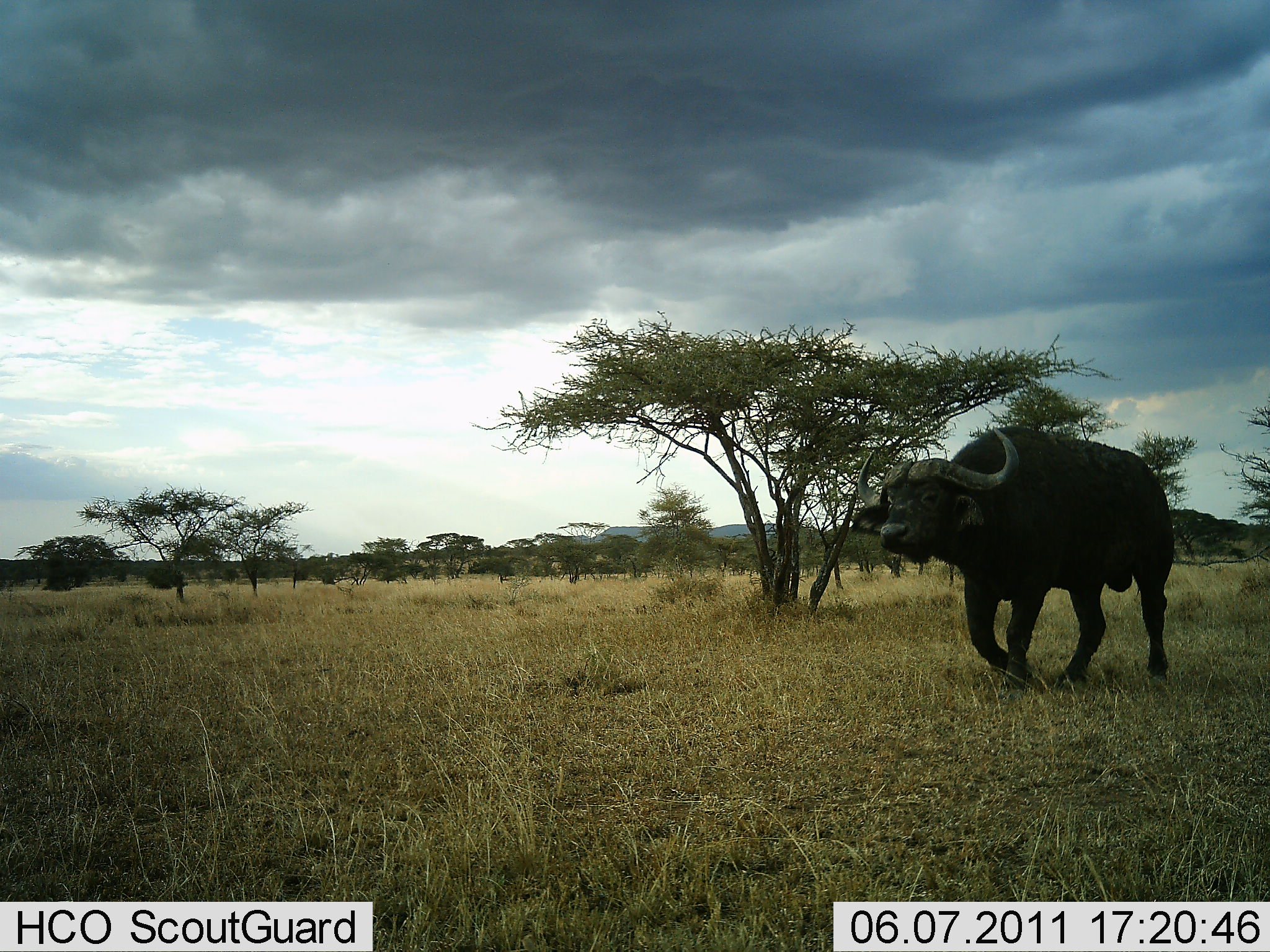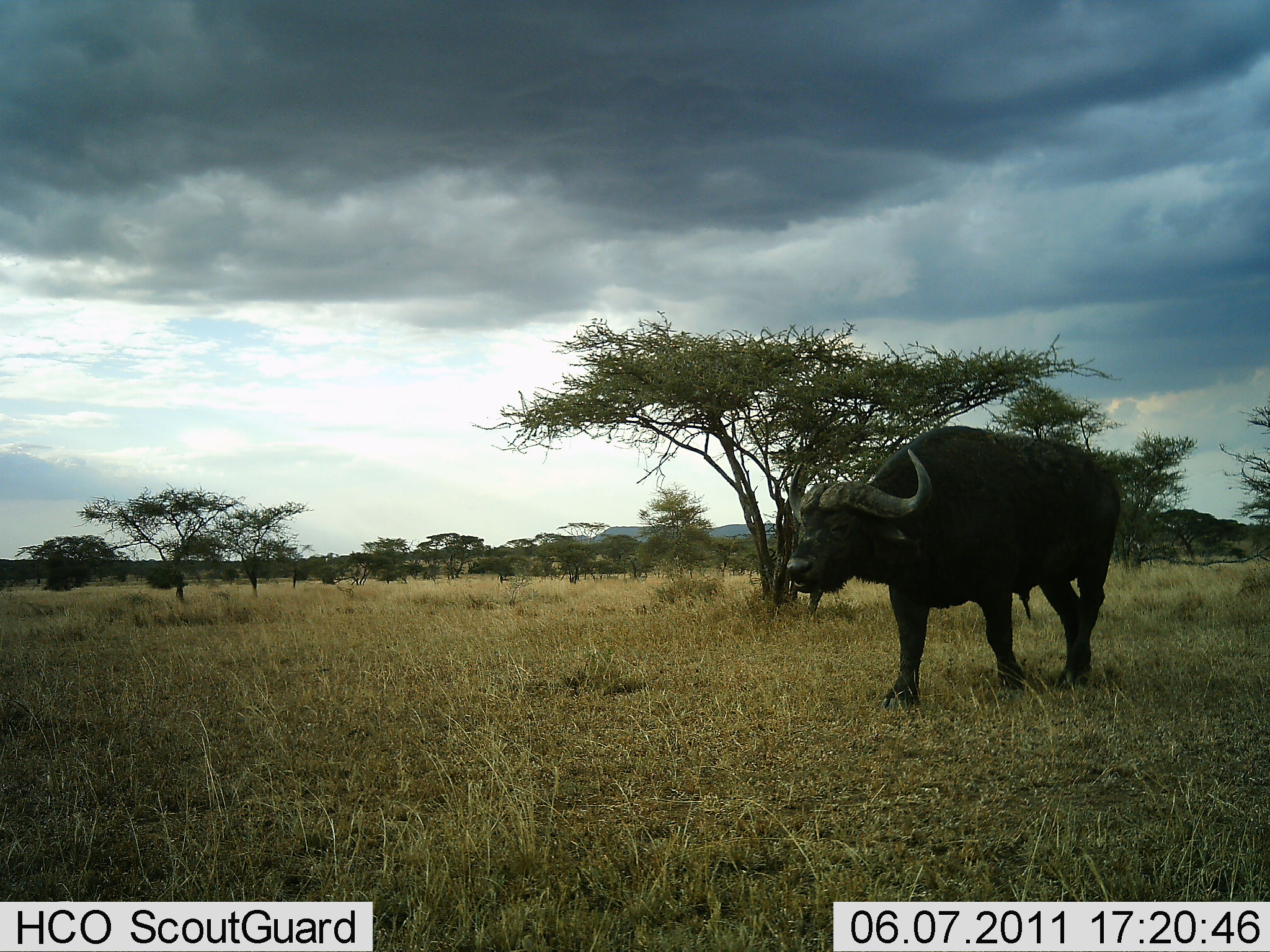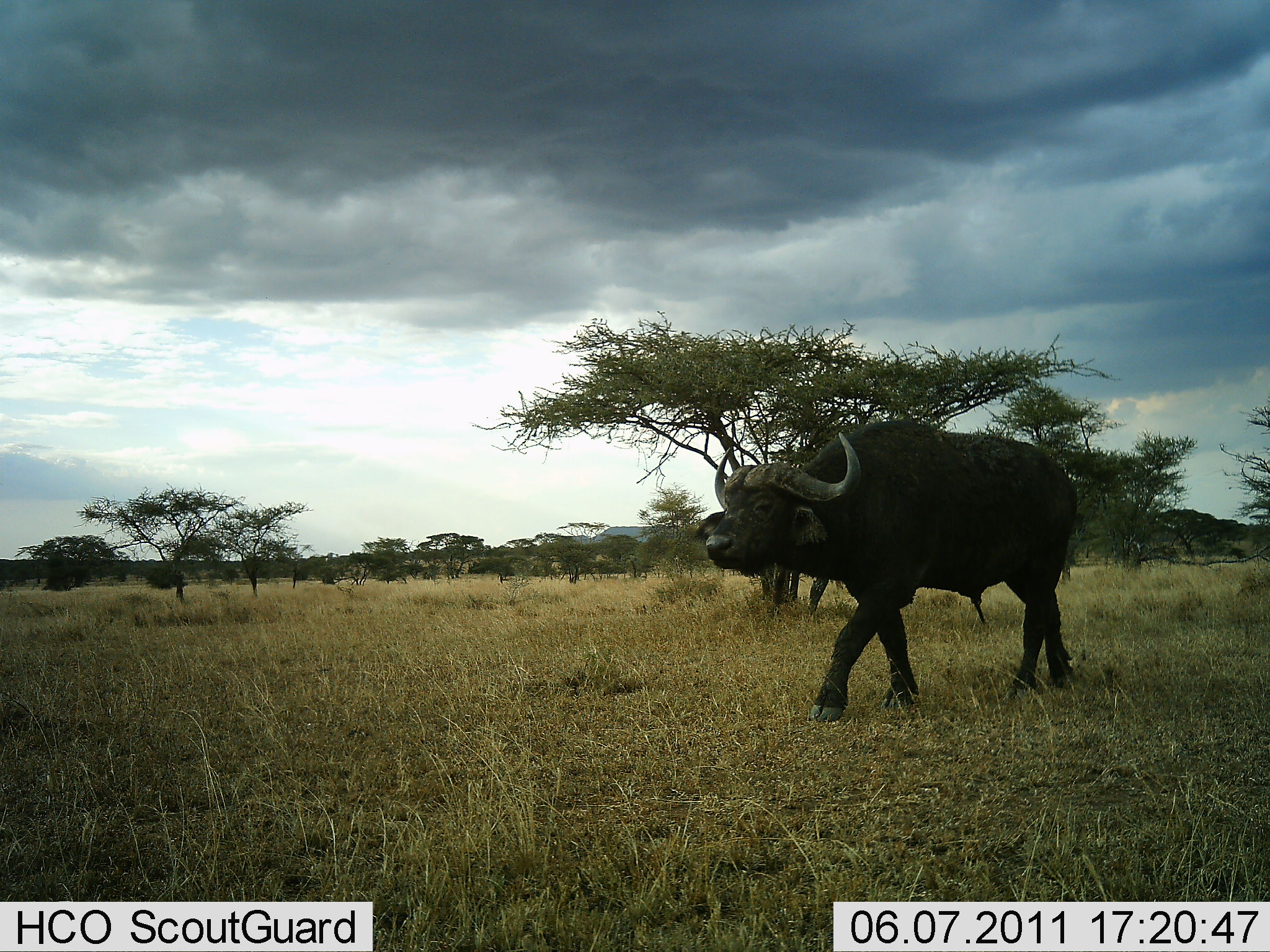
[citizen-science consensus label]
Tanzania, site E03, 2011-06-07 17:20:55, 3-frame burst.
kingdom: Animalia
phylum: Chordata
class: Mammalia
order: Artiodactyla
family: Bovidae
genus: Syncerus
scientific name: Syncerus caffer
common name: cape buffalo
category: buffalo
Buffalo (cape buffalo) (Syncerus caffer), count 1. Behavior (volunteer vote fractions): standing 0%, resting 0%, moving 91%, interacting 0%. Young present (vote fraction): 0%. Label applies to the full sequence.